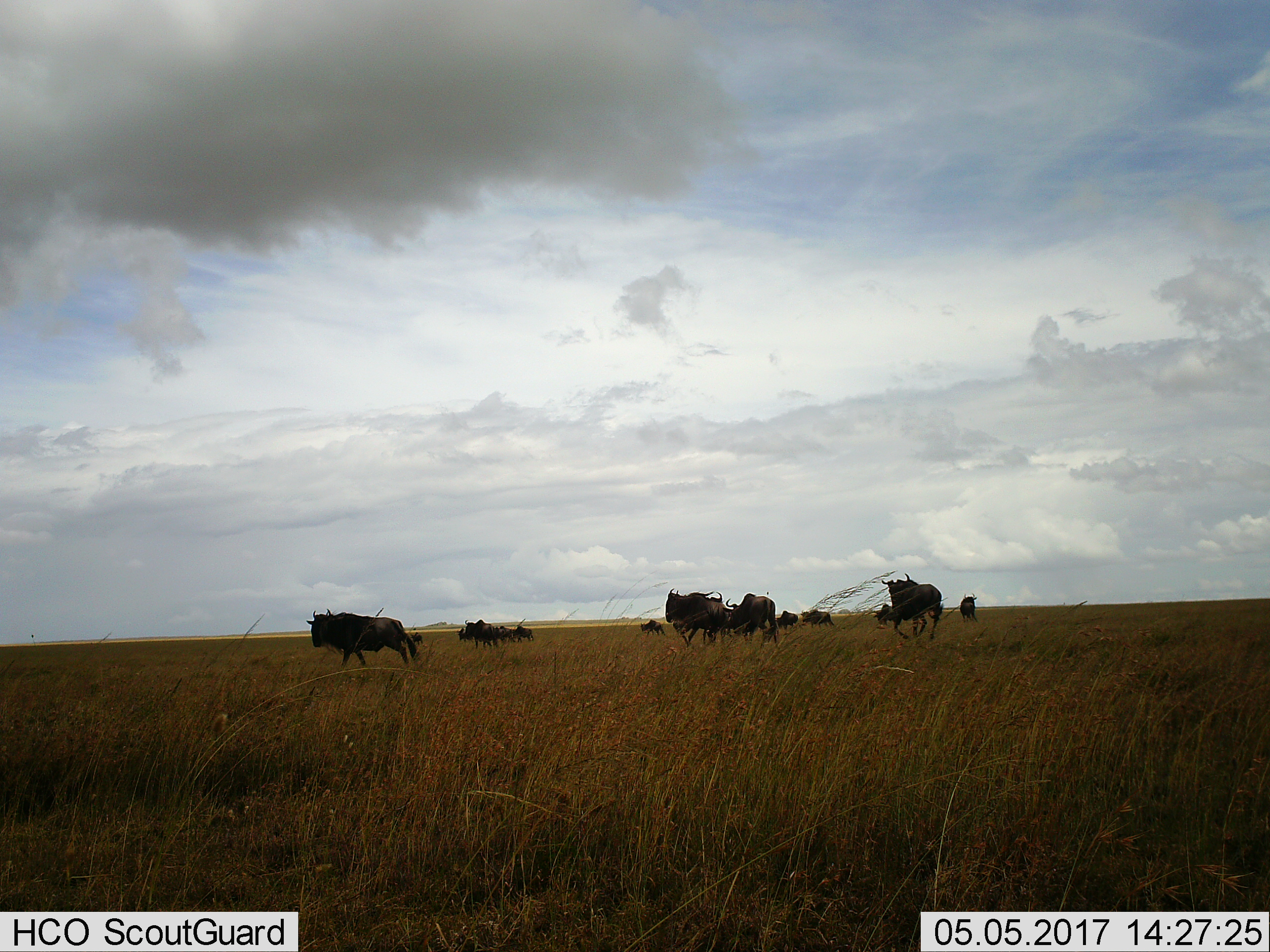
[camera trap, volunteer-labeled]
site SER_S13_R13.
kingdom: Animalia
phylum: Chordata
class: Mammalia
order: Artiodactyla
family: Bovidae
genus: Connochaetes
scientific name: Connochaetes taurinus taurinus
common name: blue wildebeest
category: wildebeestblue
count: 11-50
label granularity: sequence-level